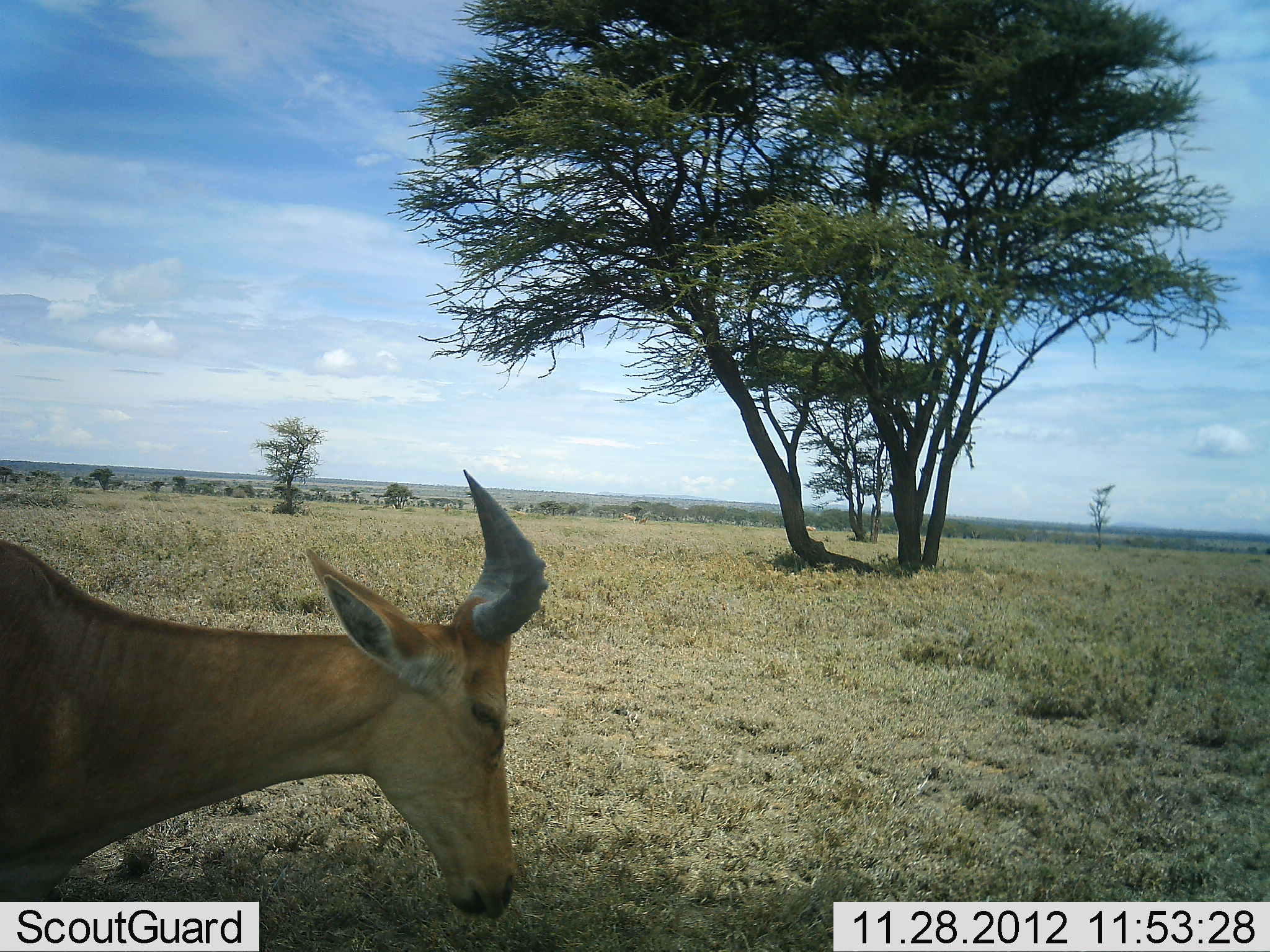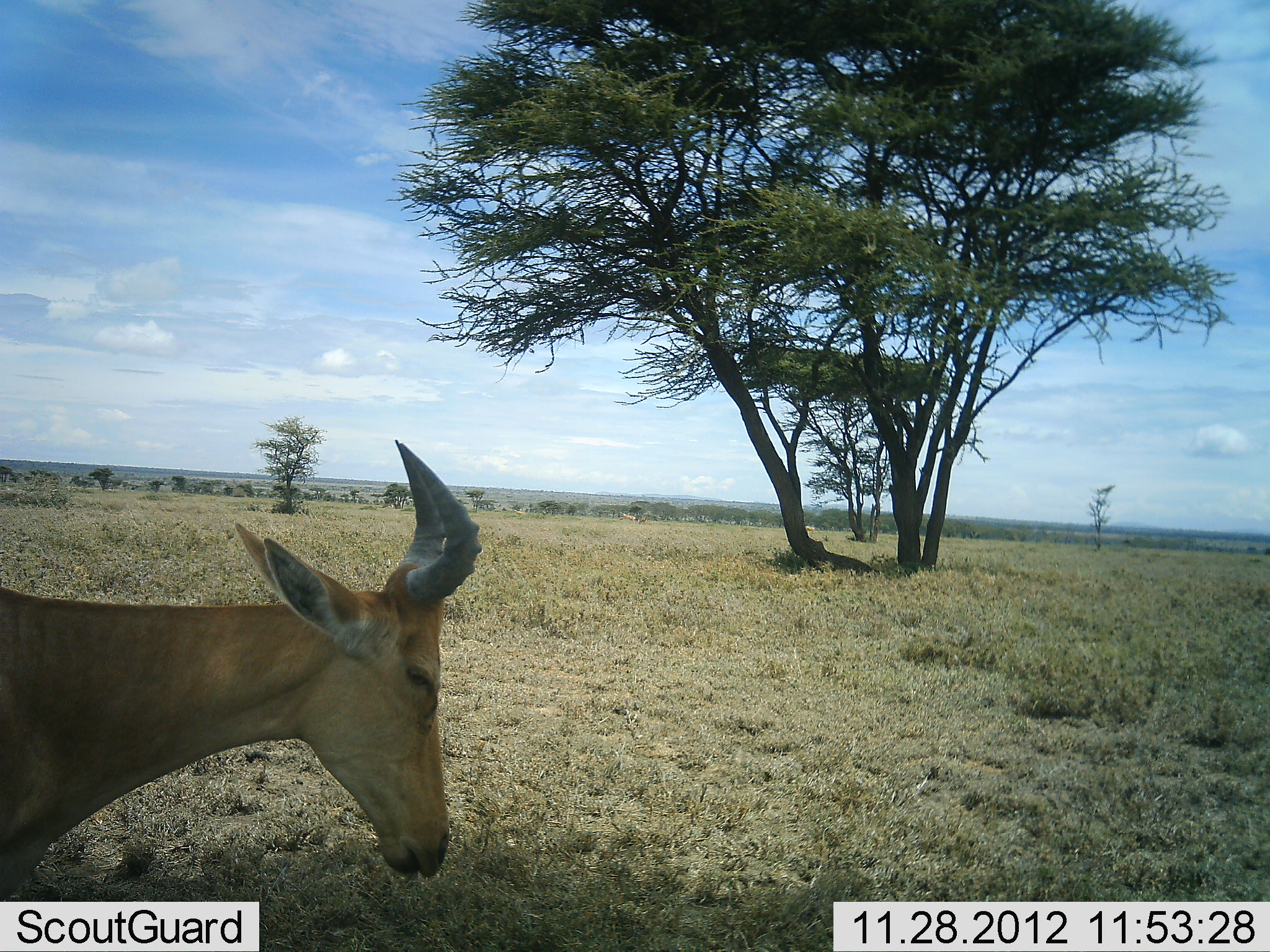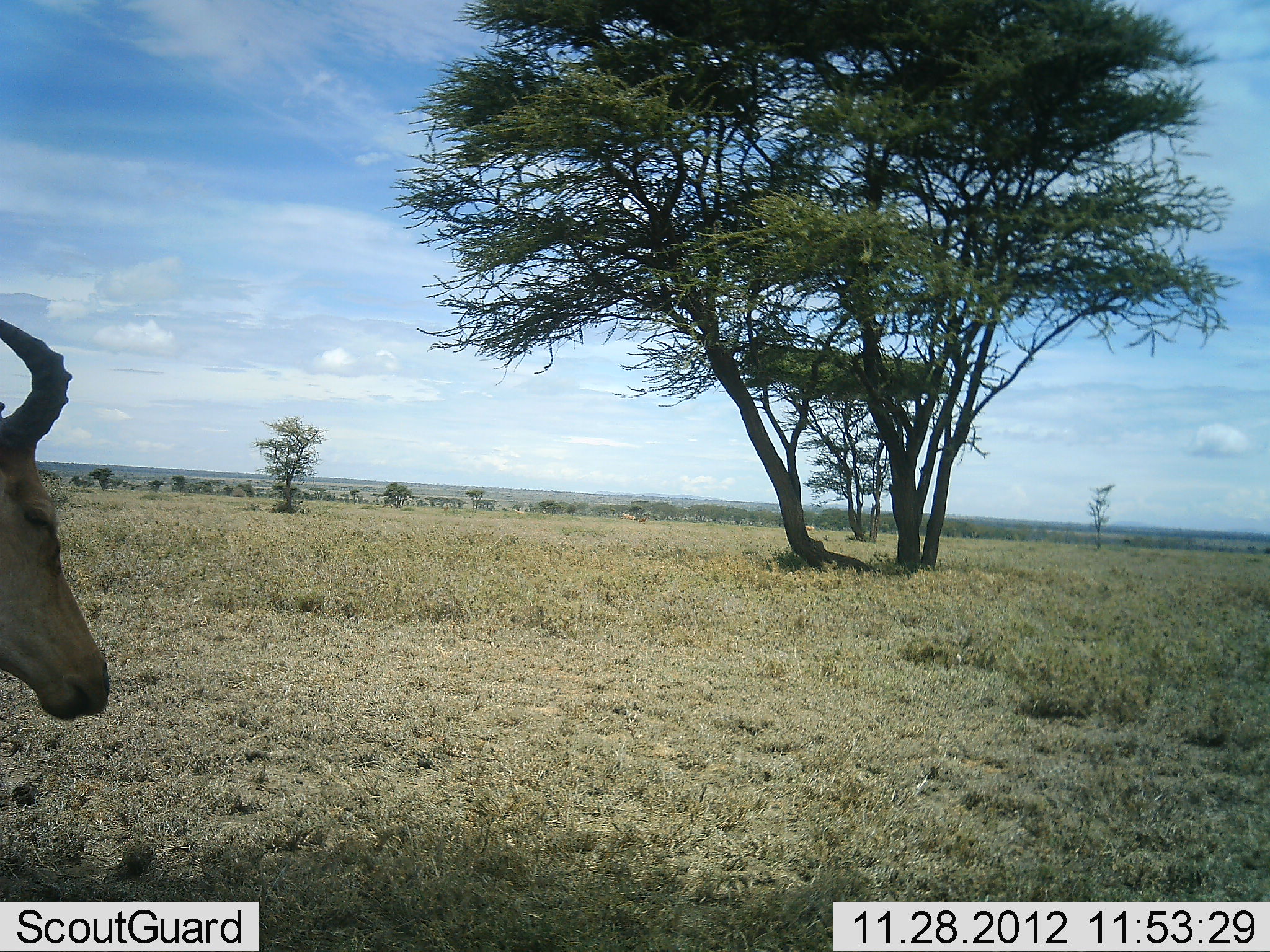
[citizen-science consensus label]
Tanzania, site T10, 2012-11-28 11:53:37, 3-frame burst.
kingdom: Animalia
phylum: Chordata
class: Mammalia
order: Artiodactyla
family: Bovidae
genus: Alcelaphus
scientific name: Alcelaphus buselaphus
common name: hartebeest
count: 1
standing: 50%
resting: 30%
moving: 10%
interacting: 0%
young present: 0%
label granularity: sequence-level